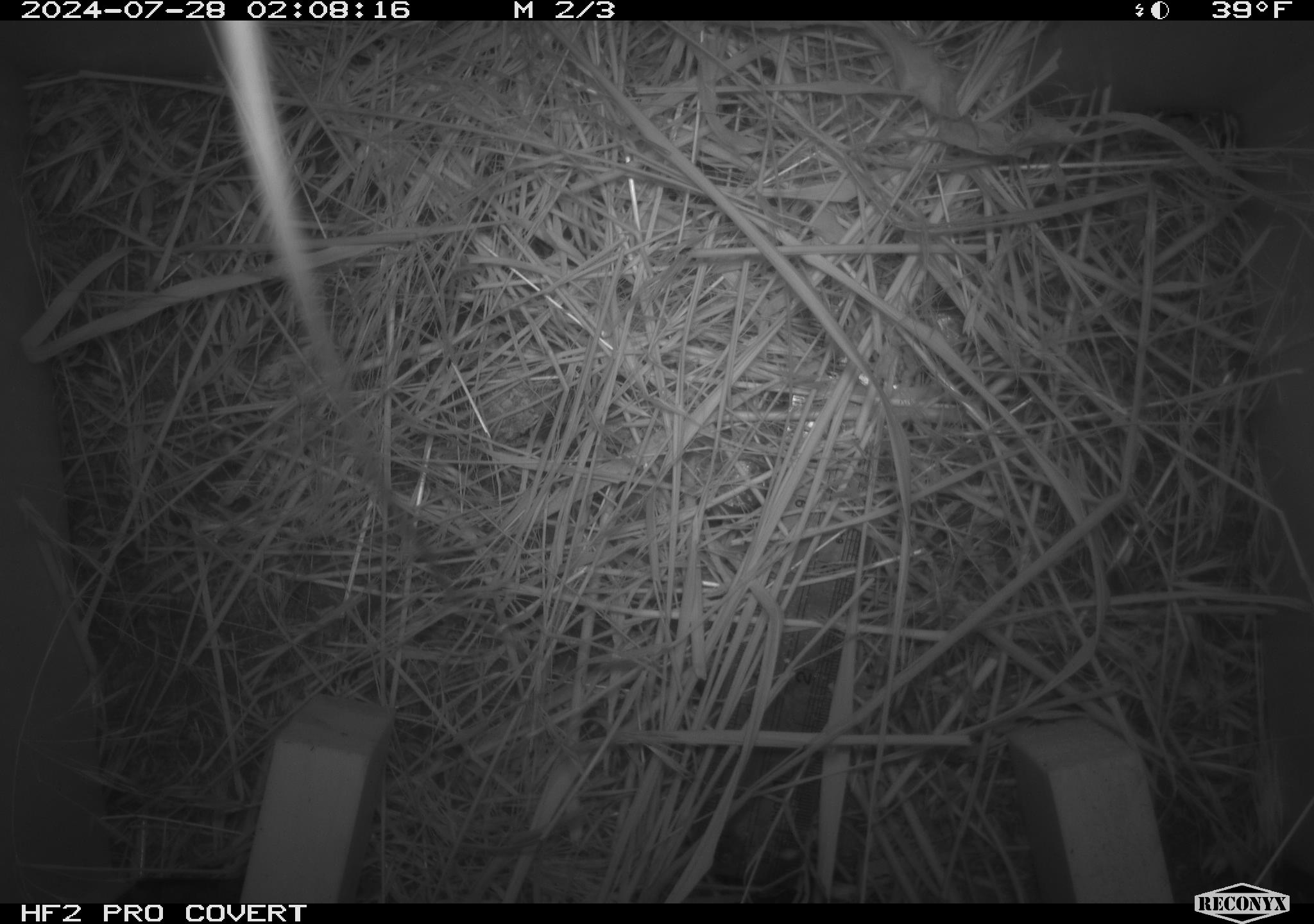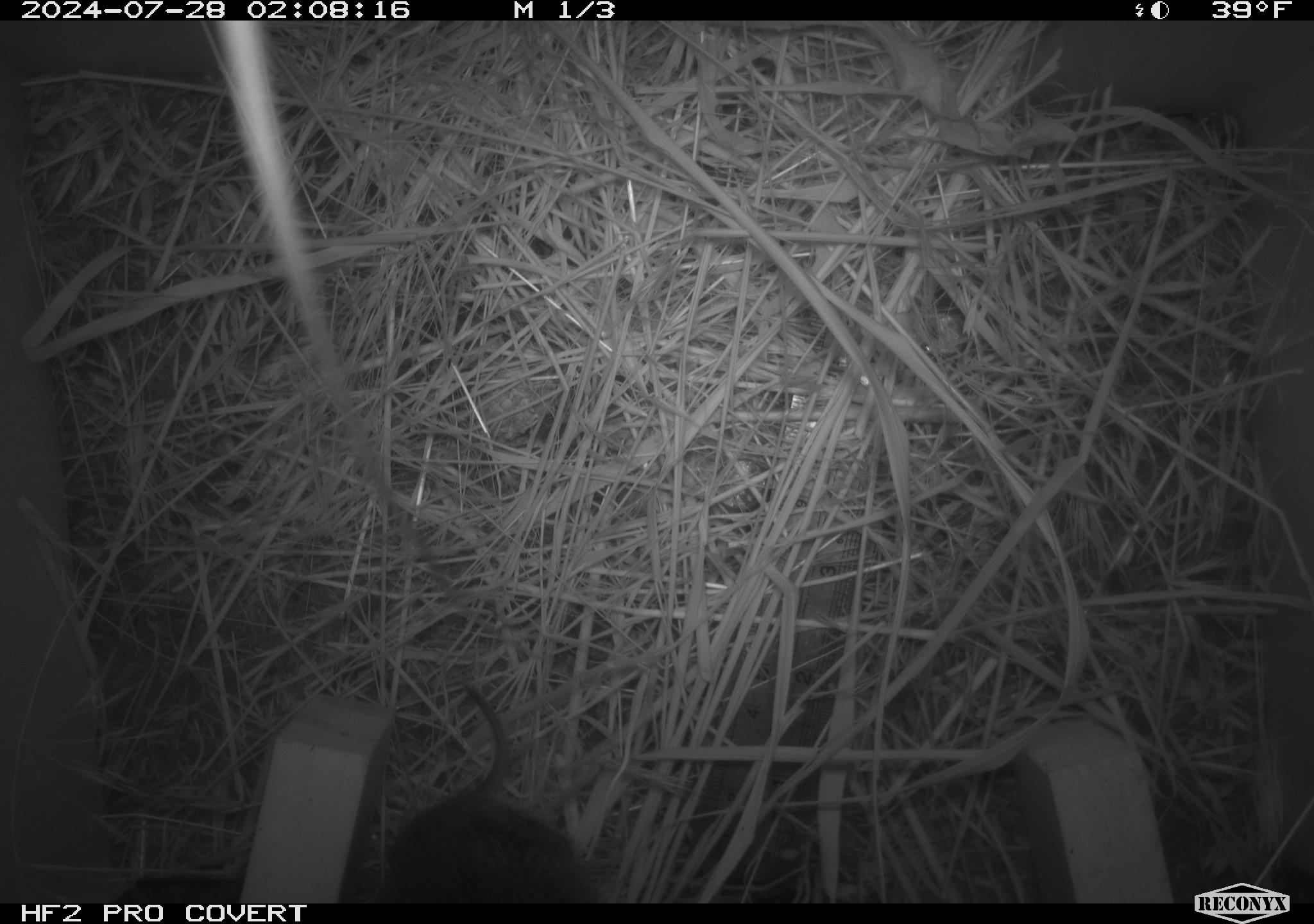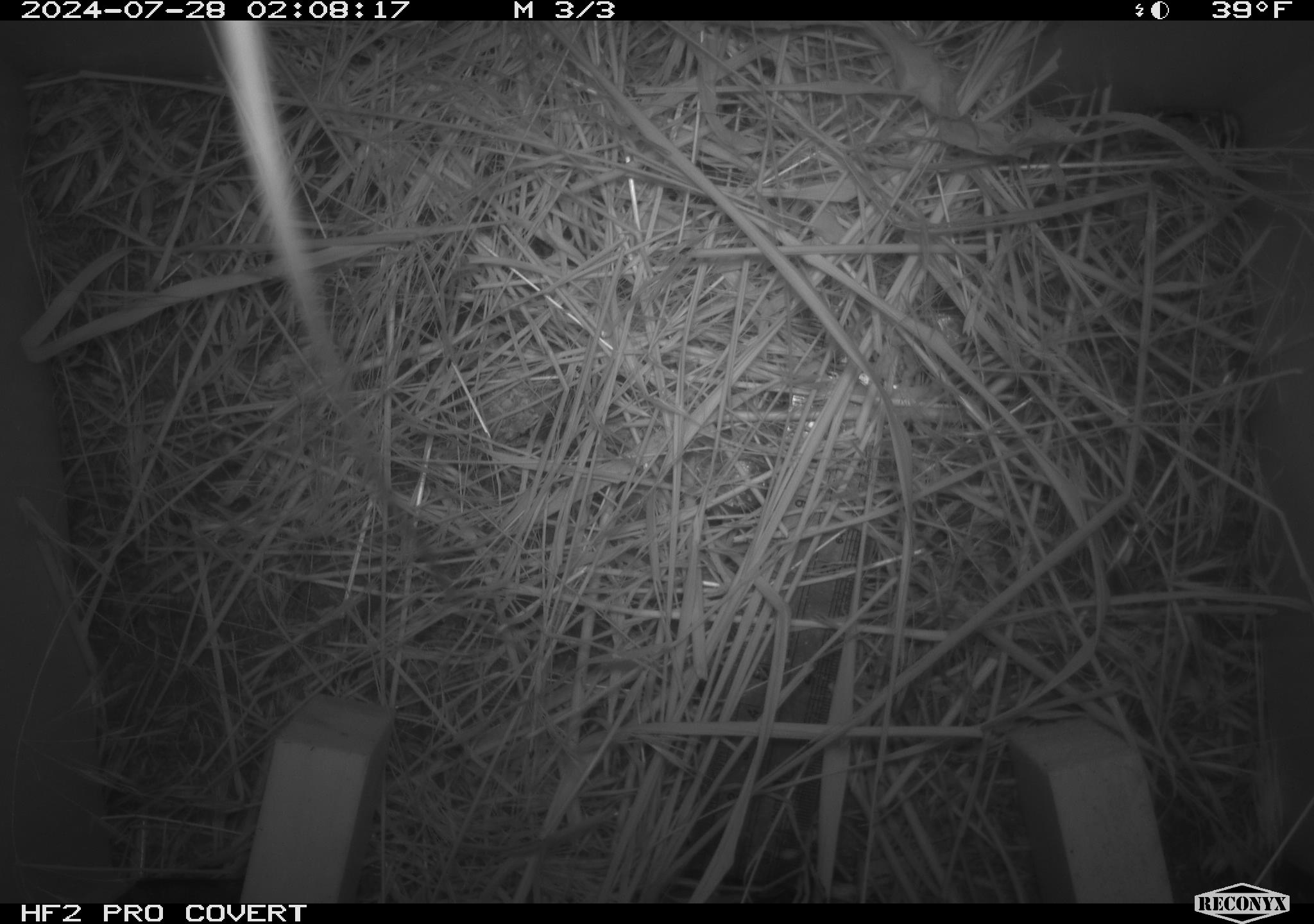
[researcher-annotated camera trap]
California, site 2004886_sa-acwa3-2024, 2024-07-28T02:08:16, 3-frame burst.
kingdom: Animalia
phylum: Chordata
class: Mammalia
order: Rodentia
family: Cricetidae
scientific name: Arvicolinae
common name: voles, lemmings, and muskrats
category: arvicolinae subfamily